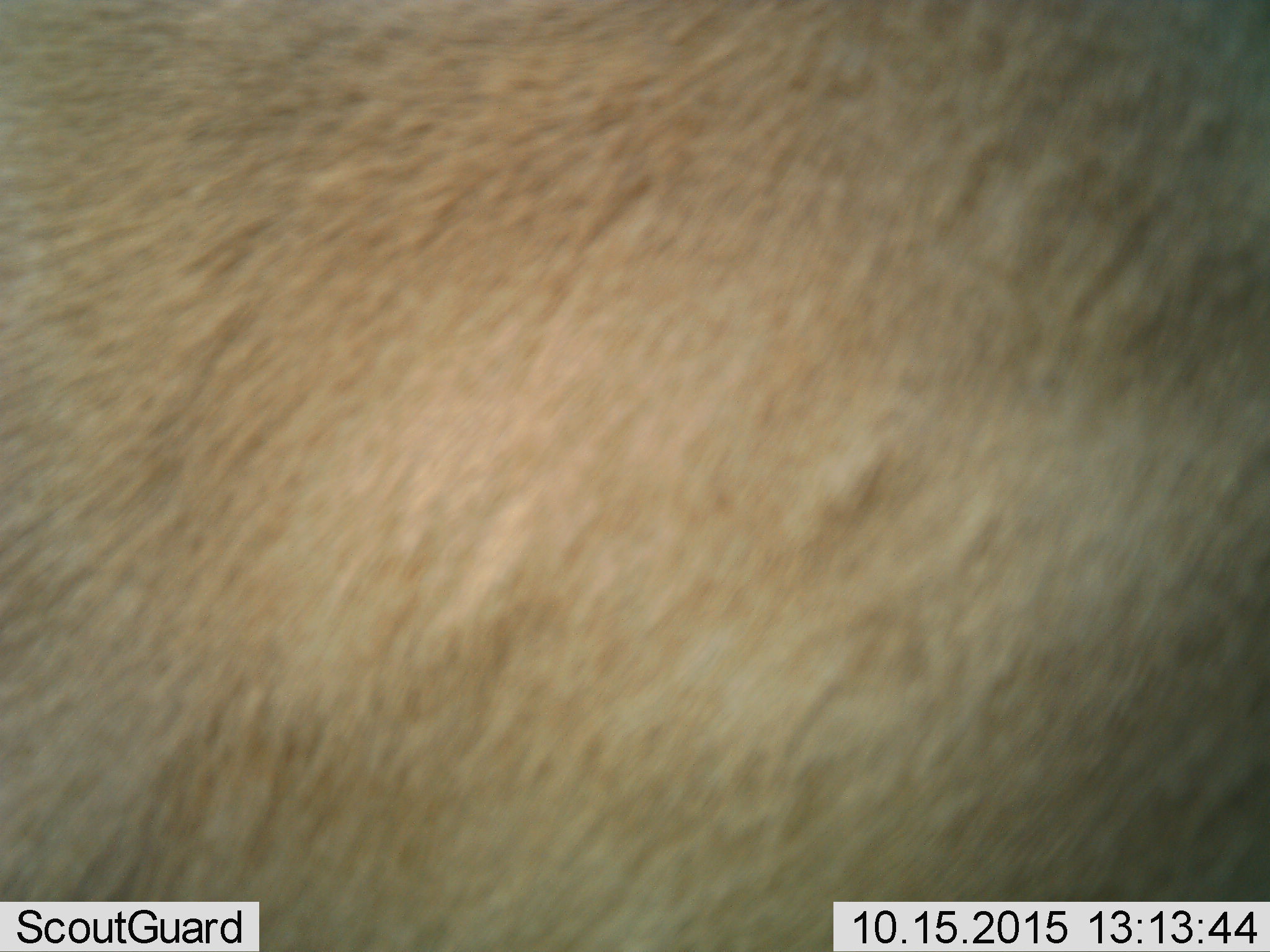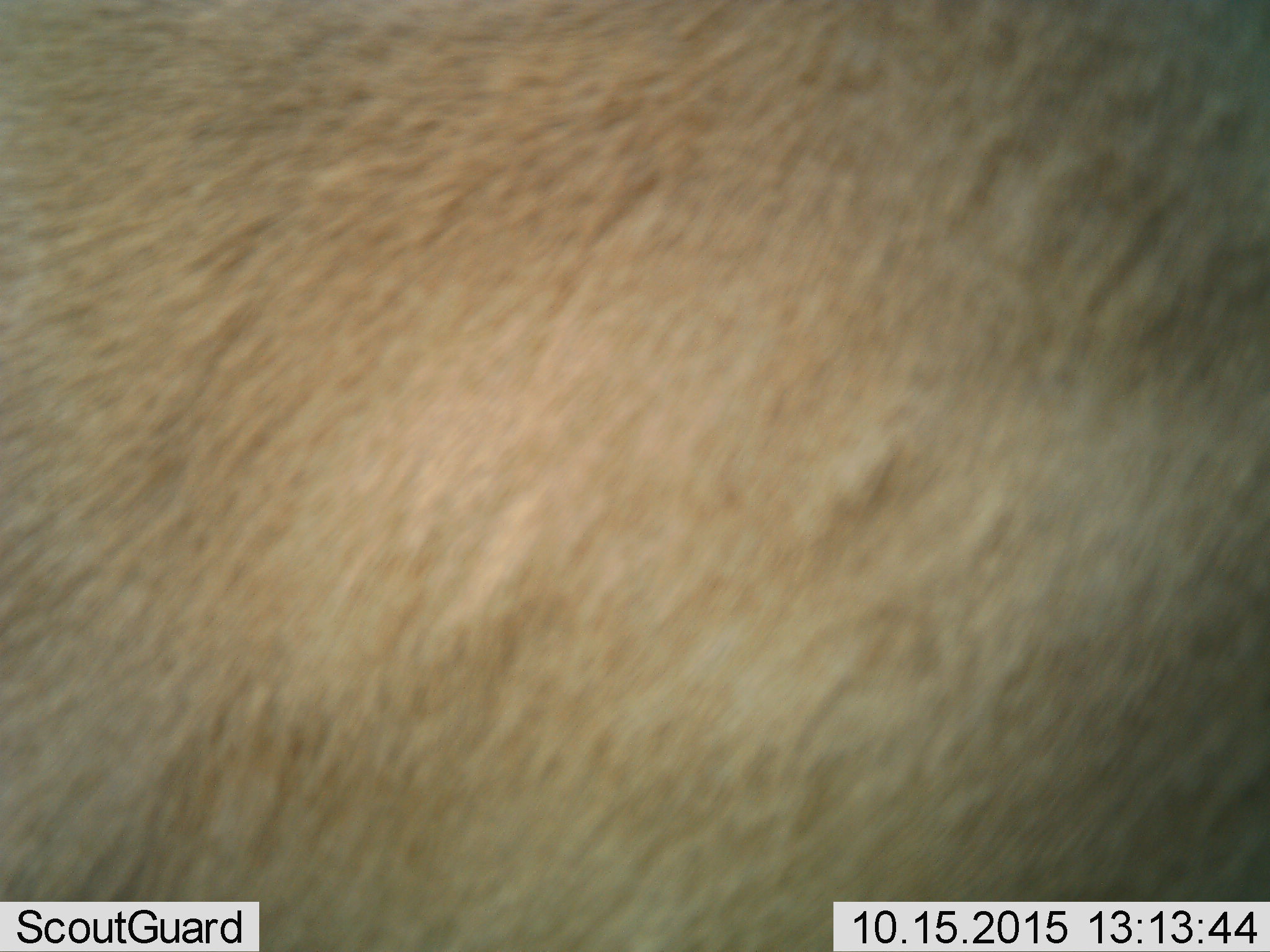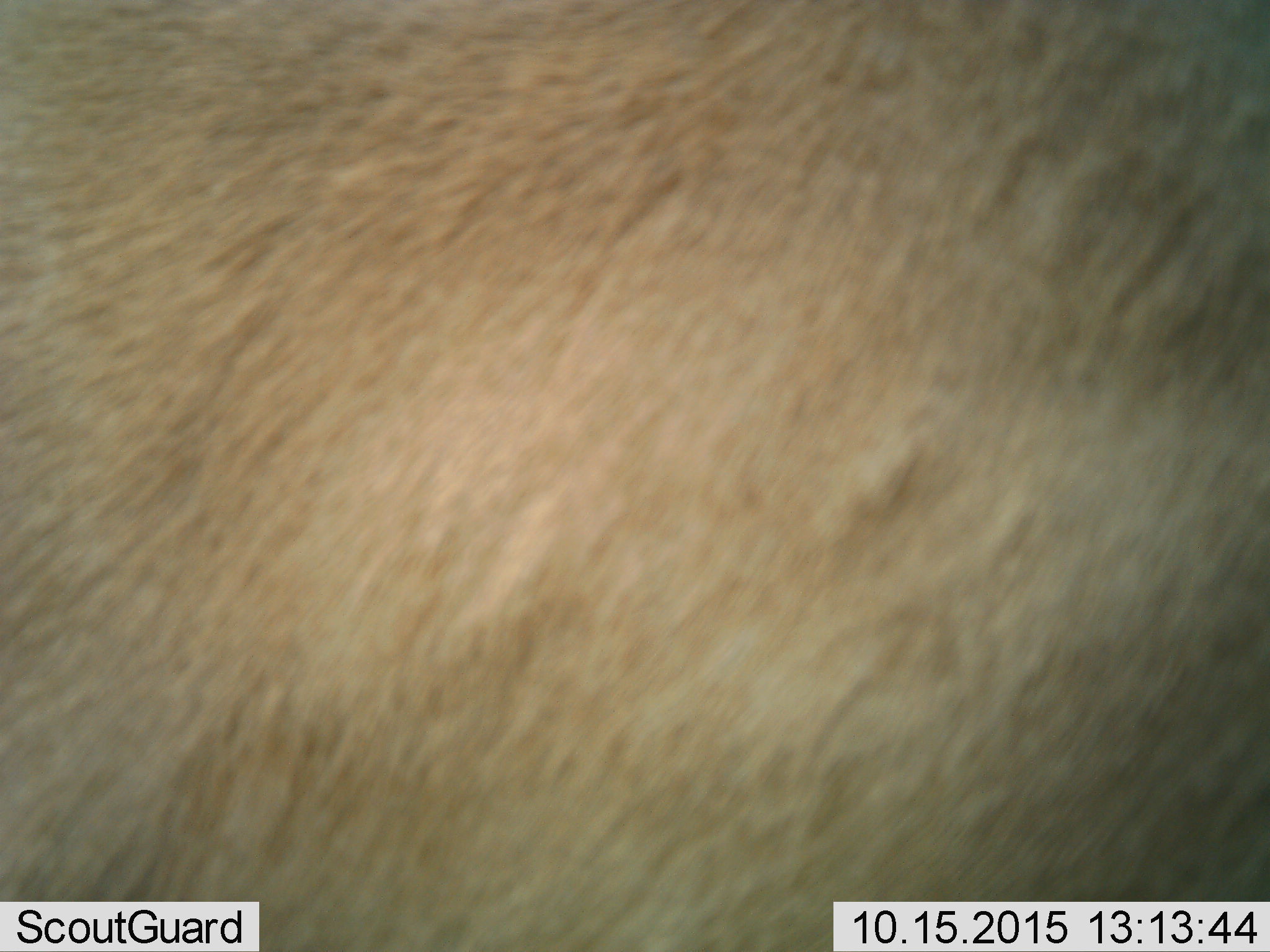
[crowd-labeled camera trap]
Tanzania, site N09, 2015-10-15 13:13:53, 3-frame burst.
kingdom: Animalia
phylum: Chordata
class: Mammalia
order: Carnivora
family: Felidae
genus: Panthera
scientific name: Panthera leo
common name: lion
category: lionfemale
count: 1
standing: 67%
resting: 0%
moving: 33%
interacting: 0%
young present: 0%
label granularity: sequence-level